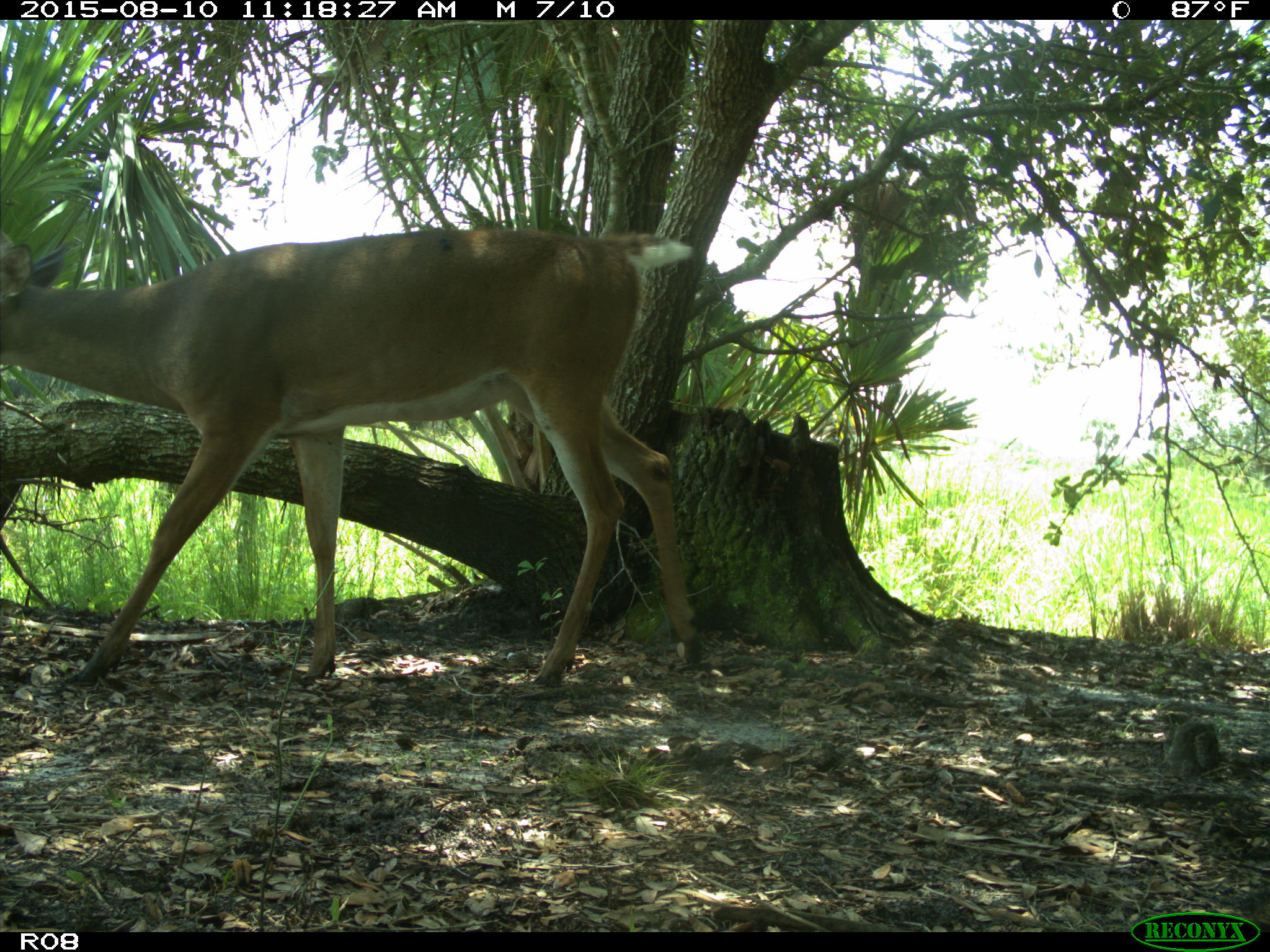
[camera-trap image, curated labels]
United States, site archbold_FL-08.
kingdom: Animalia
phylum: Chordata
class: Mammalia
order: Artiodactyla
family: Cervidae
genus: Odocoileus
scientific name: Odocoileus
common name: deer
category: unidentified deer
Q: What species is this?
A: Unidentified deer (deer) (Odocoileus).